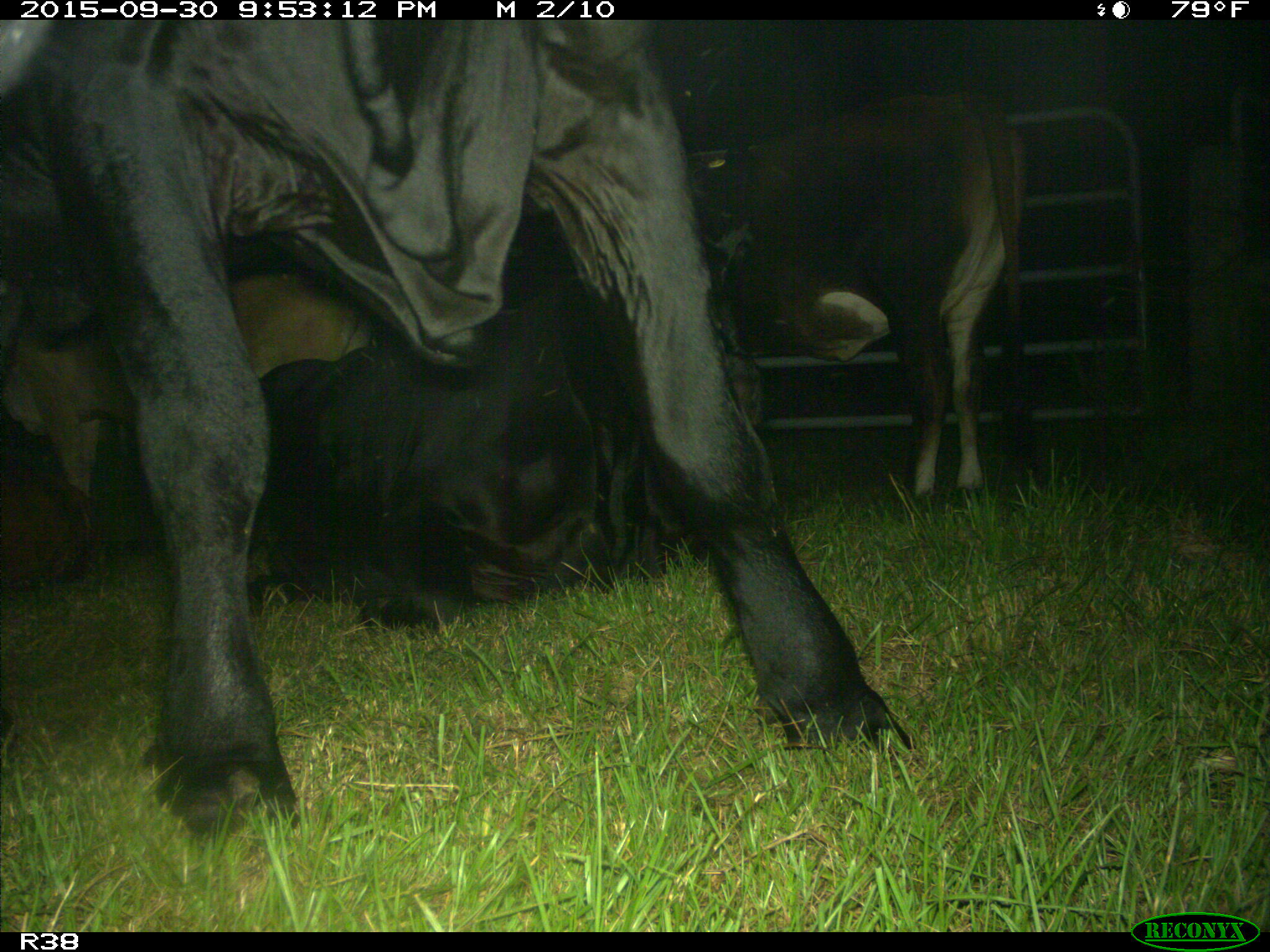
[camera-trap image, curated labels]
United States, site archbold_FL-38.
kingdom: Animalia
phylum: Chordata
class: Mammalia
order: Artiodactyla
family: Bovidae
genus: Bos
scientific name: Bos taurus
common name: domestic cow